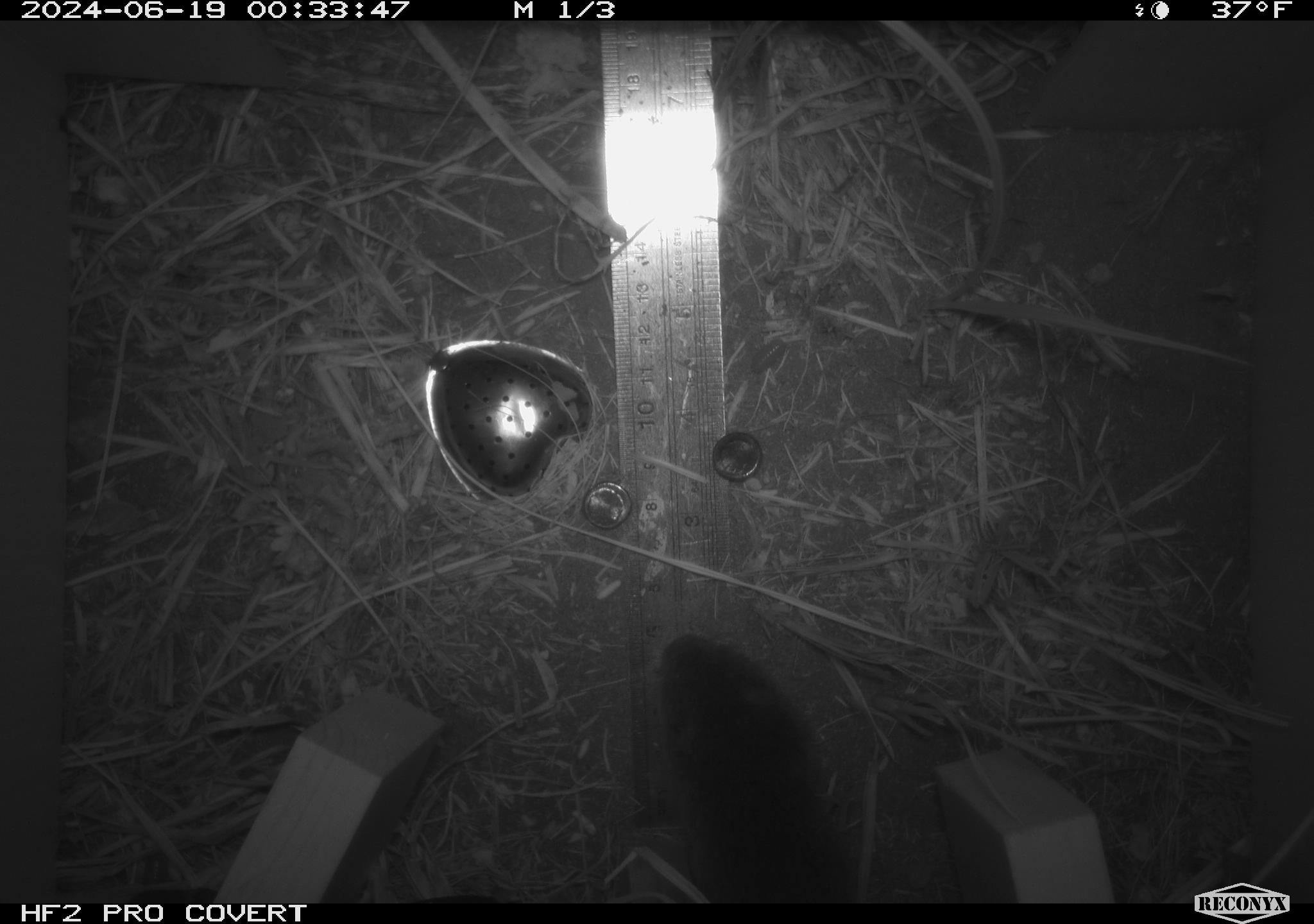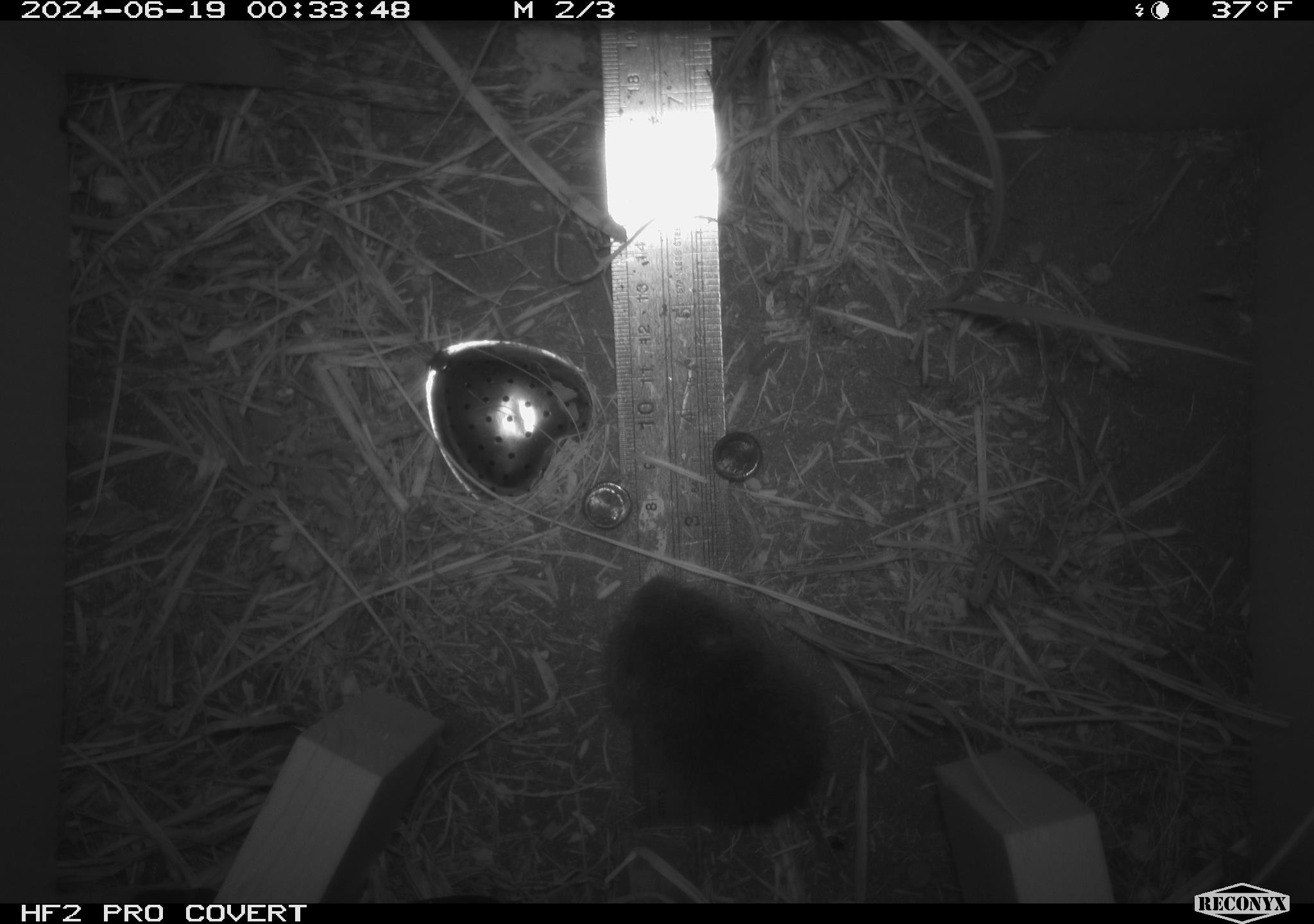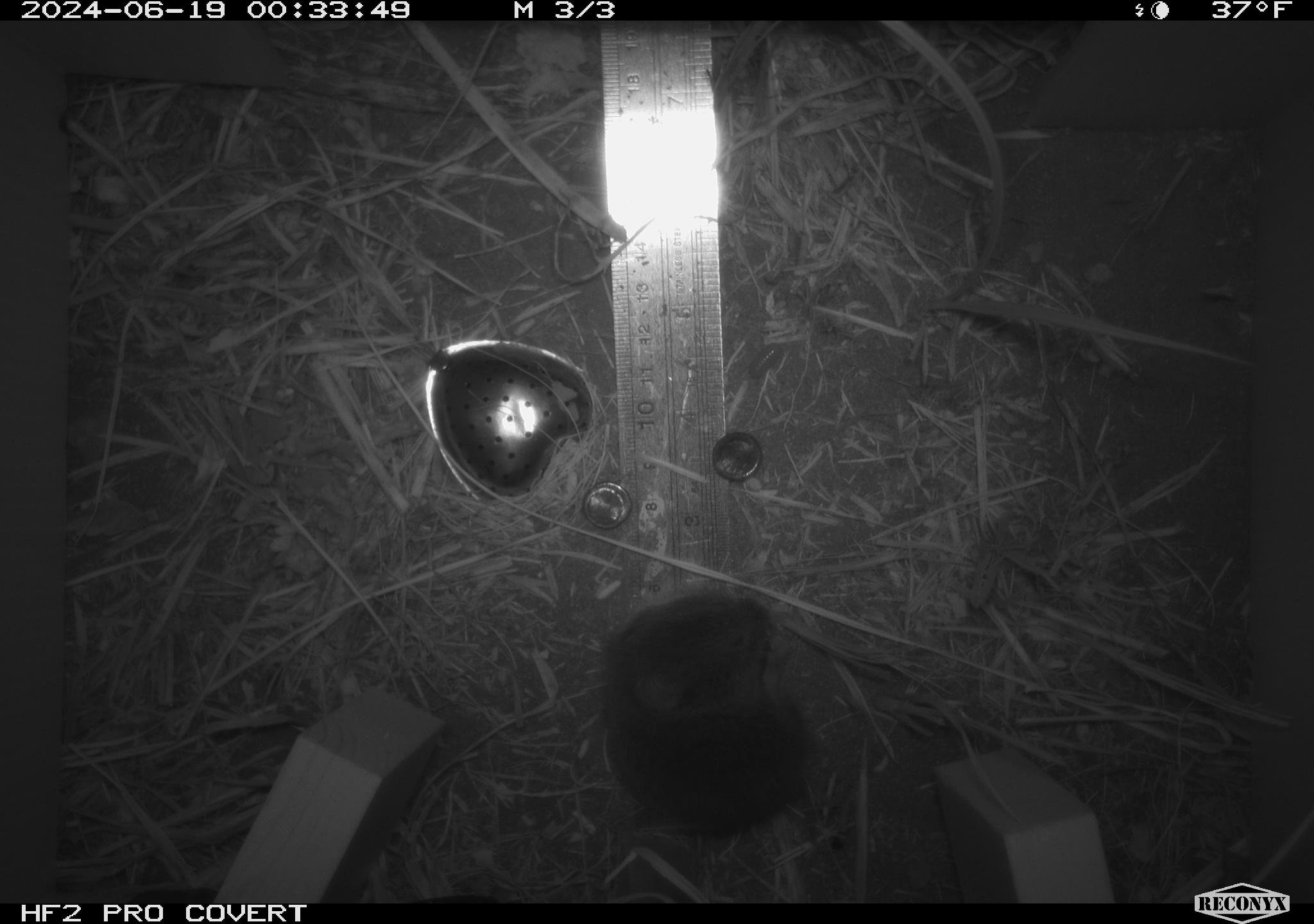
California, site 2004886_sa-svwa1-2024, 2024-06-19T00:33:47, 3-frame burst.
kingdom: Animalia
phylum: Chordata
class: Mammalia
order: Rodentia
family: Cricetidae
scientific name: Arvicolinae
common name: voles, lemmings, and muskrats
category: arvicolinae subfamily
Arvicolinae subfamily (voles, lemmings, and muskrats) (Arvicolinae).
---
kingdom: Animalia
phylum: Arthropoda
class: Malacostraca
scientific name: Malacostraca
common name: amphipods, crabs, isopods, krill, lobsters and shrimps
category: malacostracan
Malacostracan (amphipods, crabs, isopods, krill, lobsters and shrimps) (Malacostraca).